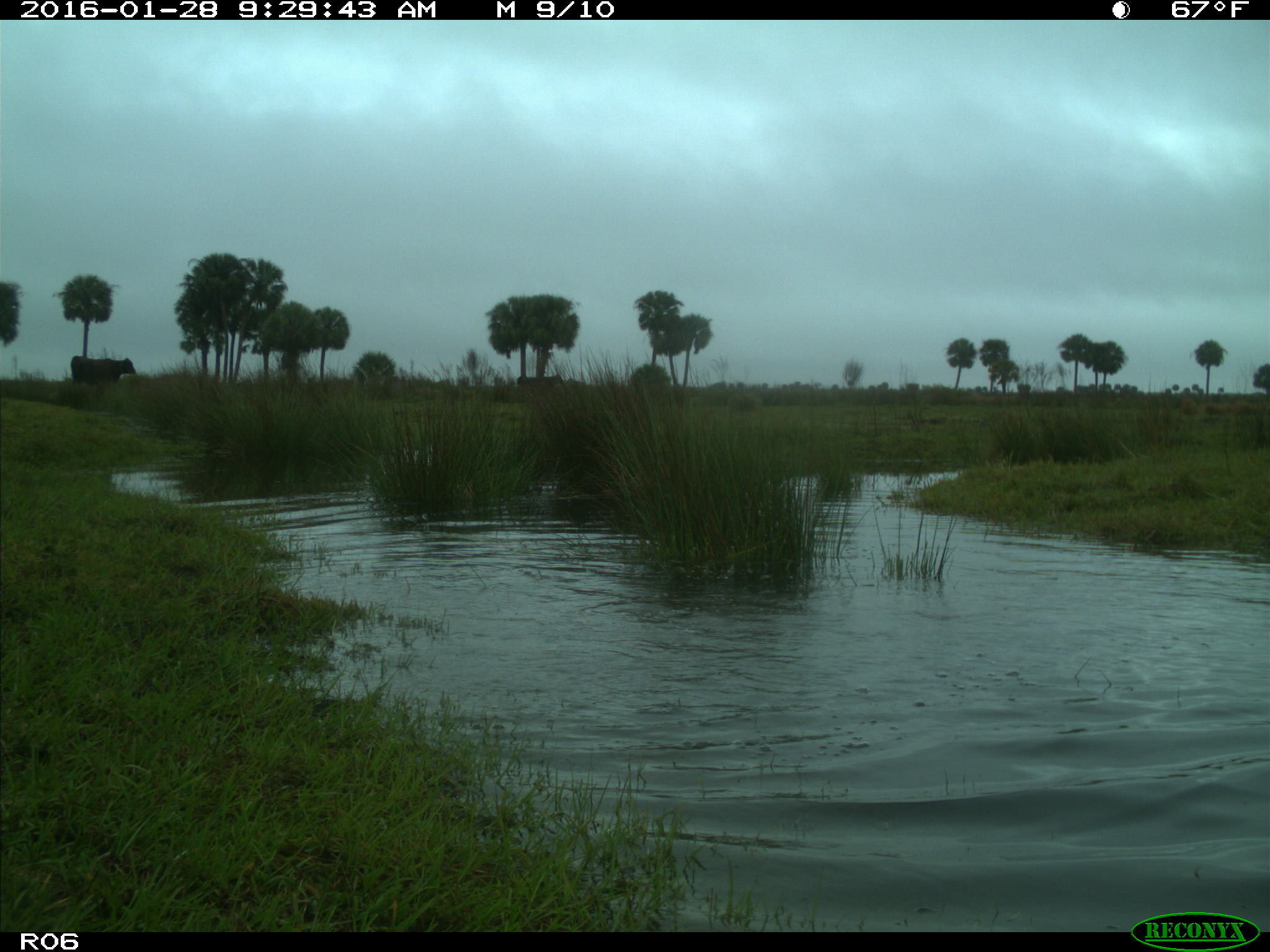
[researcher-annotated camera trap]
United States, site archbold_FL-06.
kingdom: Animalia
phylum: Chordata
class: Mammalia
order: Artiodactyla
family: Bovidae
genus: Bos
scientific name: Bos taurus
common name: domestic cow